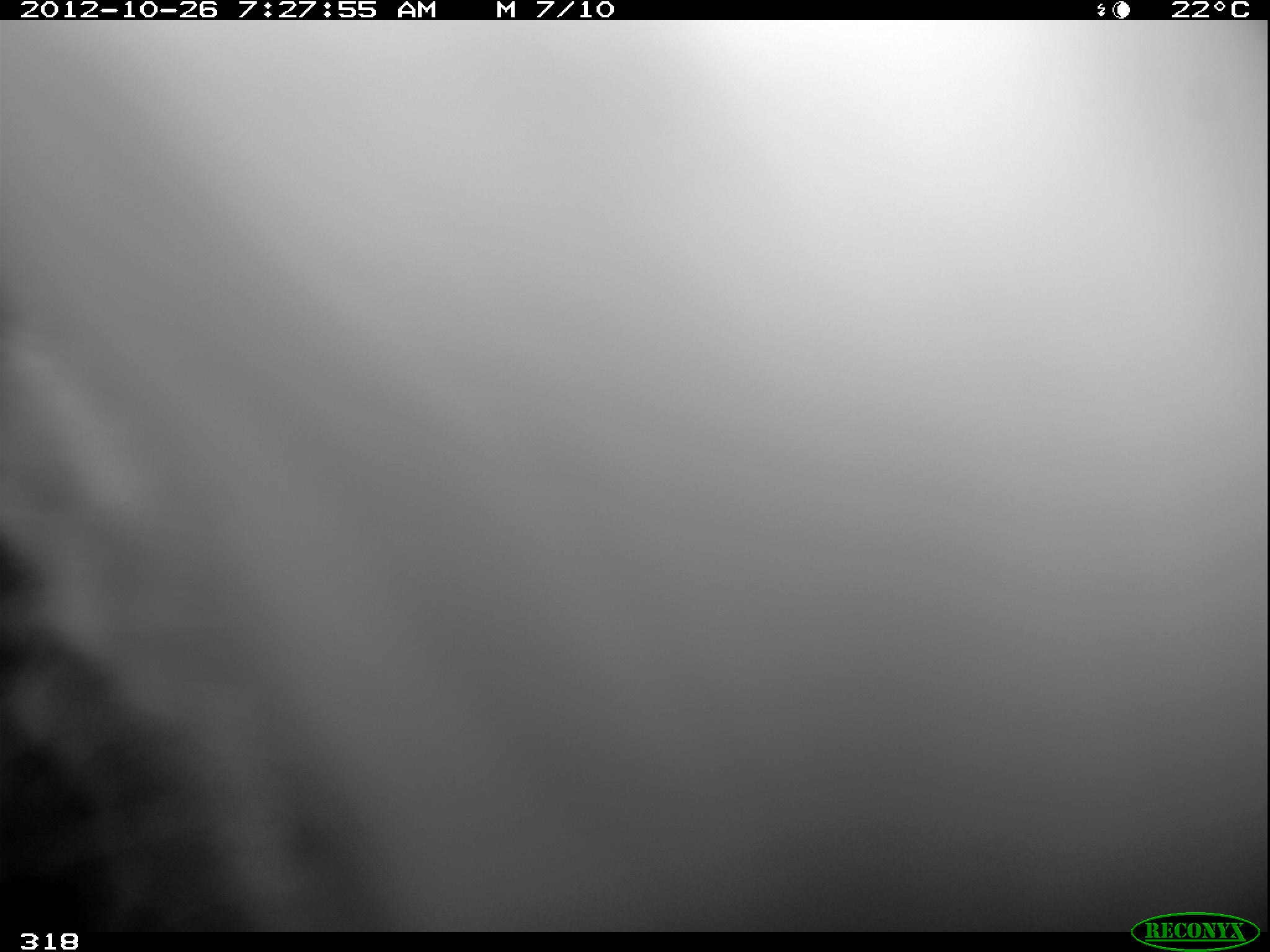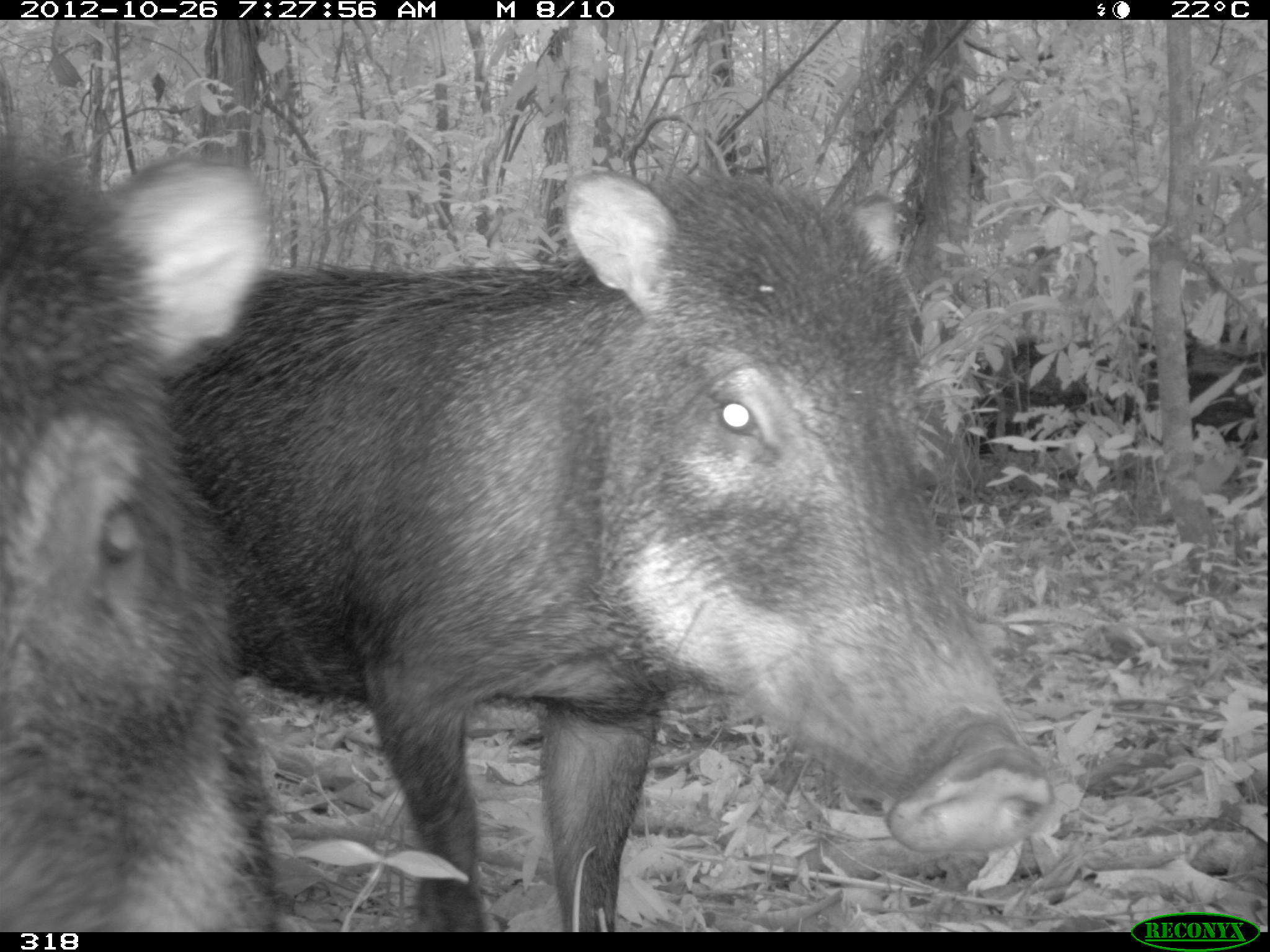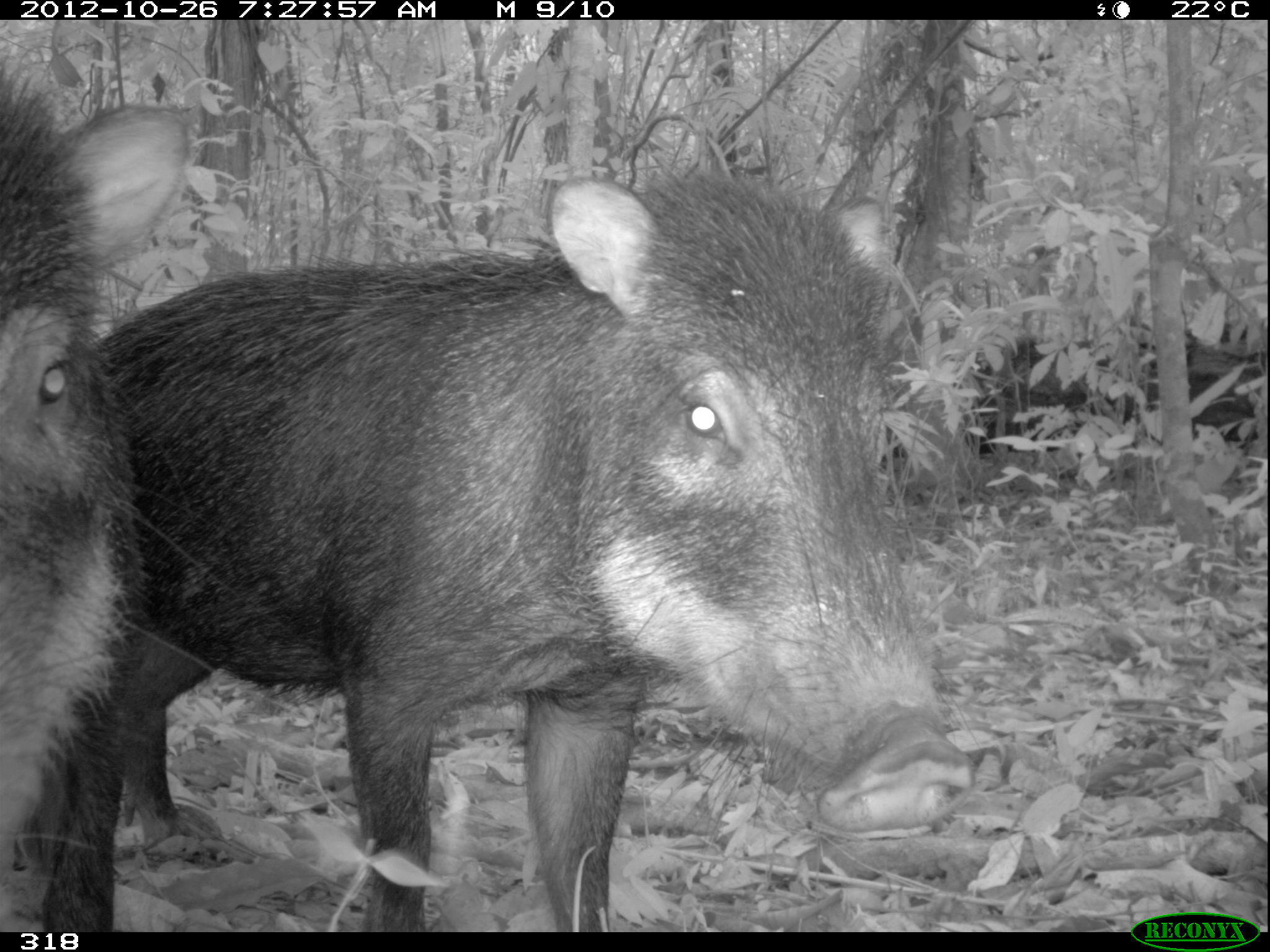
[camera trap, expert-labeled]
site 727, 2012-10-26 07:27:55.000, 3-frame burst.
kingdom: Animalia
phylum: Chordata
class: Mammalia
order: Artiodactyla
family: Tayassuidae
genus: Tayassu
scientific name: Tayassu pecari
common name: white-lipped peccary